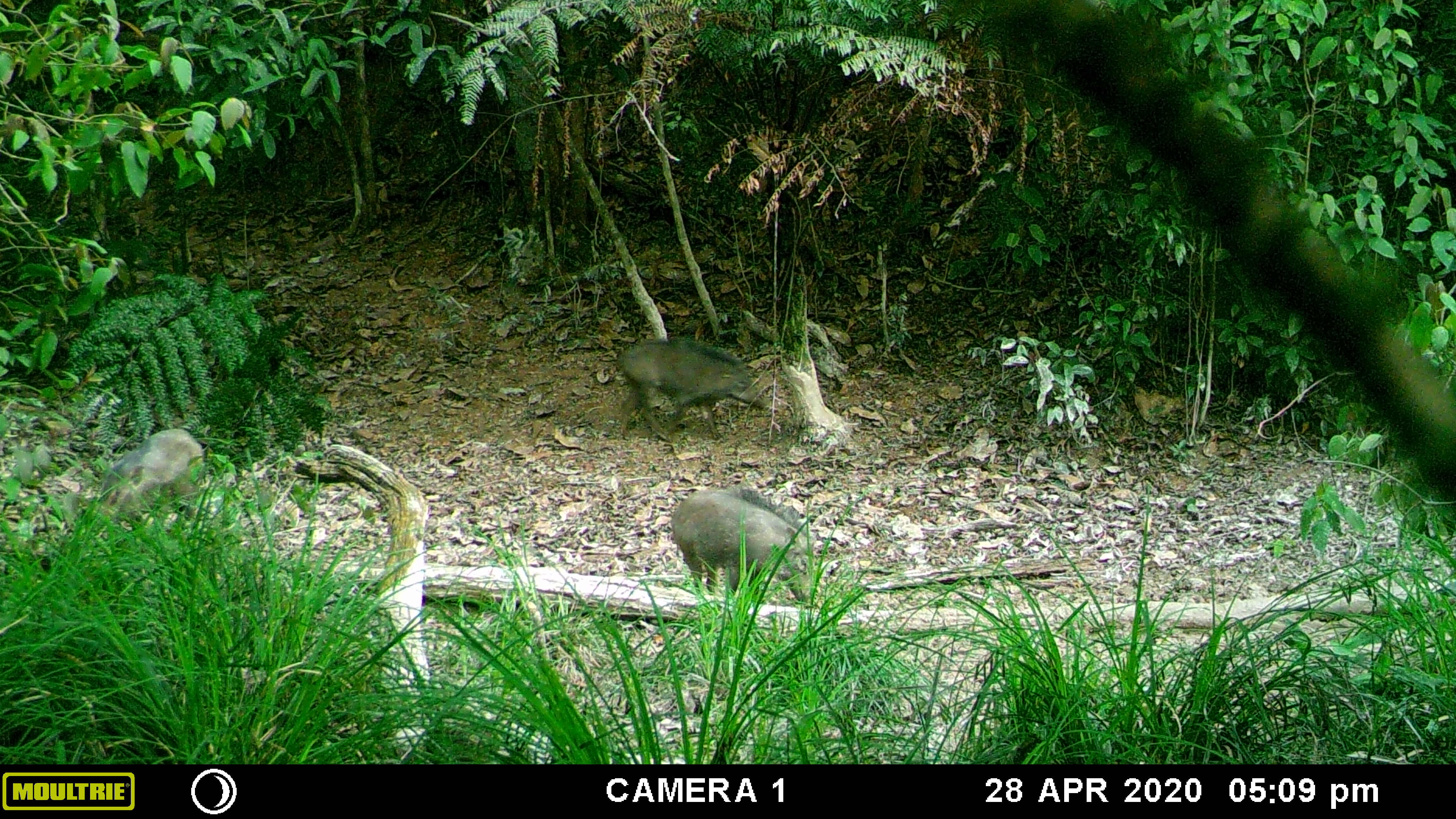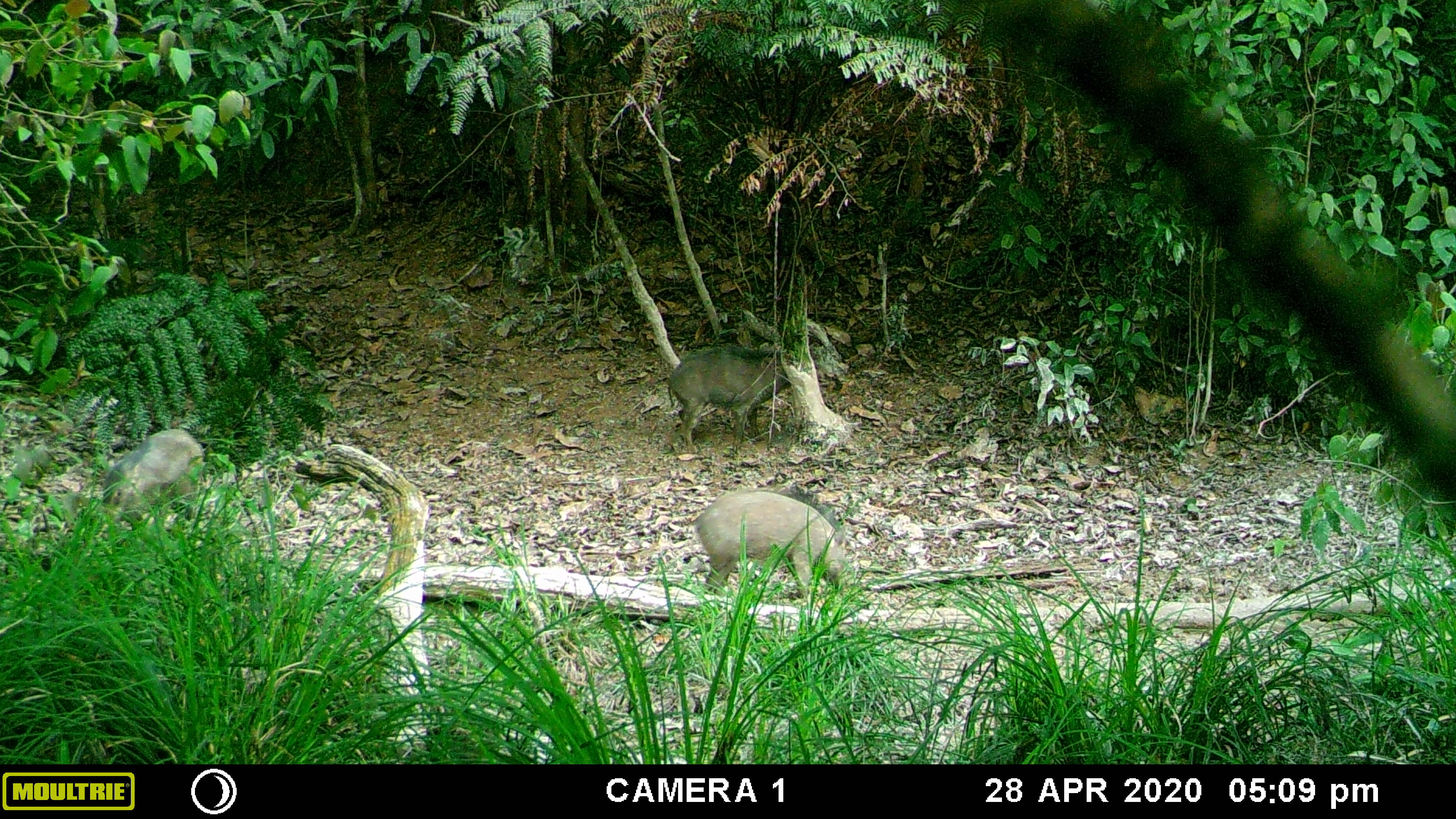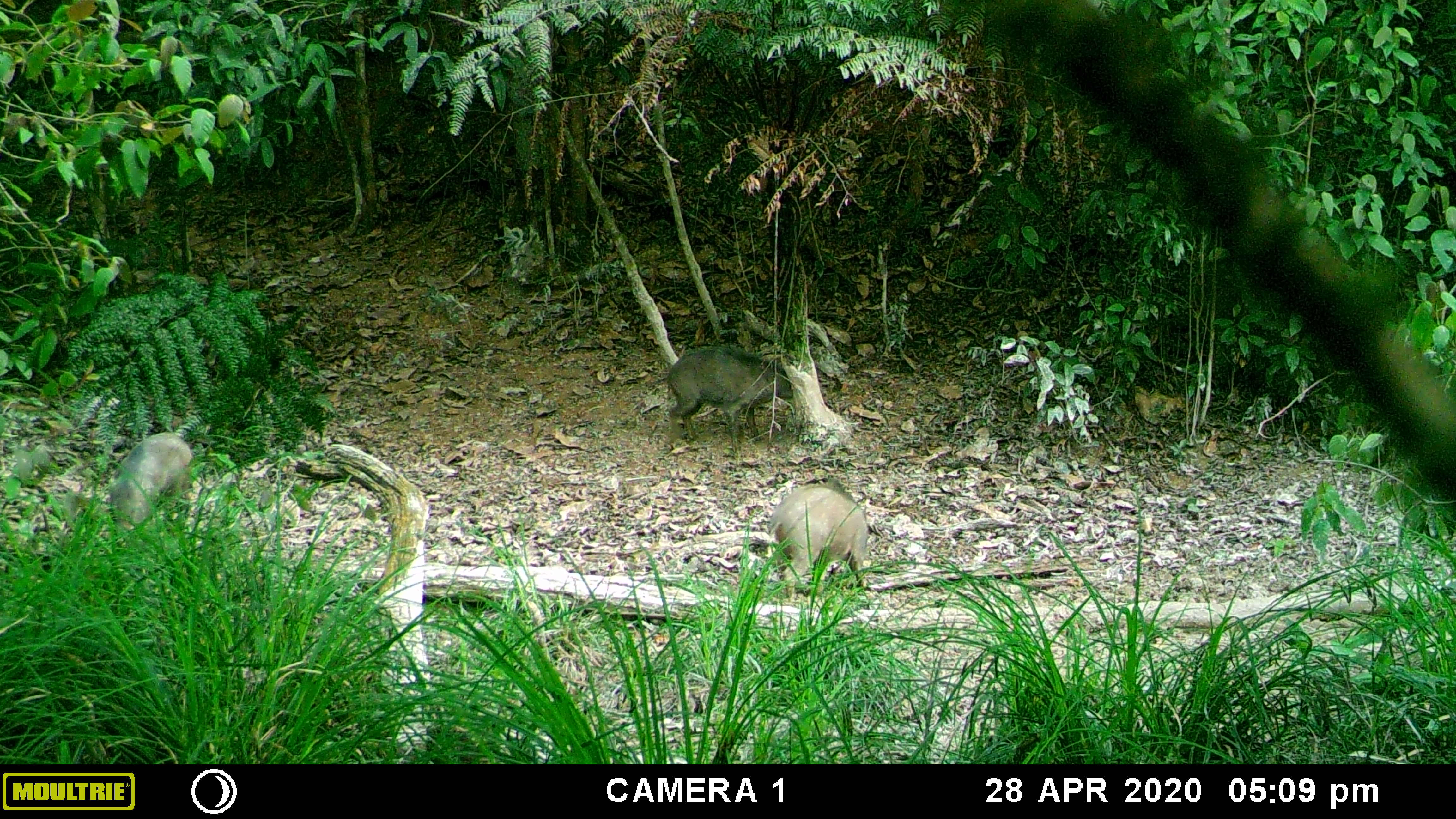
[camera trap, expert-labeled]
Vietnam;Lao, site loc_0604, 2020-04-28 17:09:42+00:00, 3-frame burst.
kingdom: Animalia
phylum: Chordata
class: Mammalia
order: Artiodactyla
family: Suidae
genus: Sus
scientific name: Sus scrofa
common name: eurasian wild pig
Eurasian wild pig (Sus scrofa). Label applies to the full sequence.